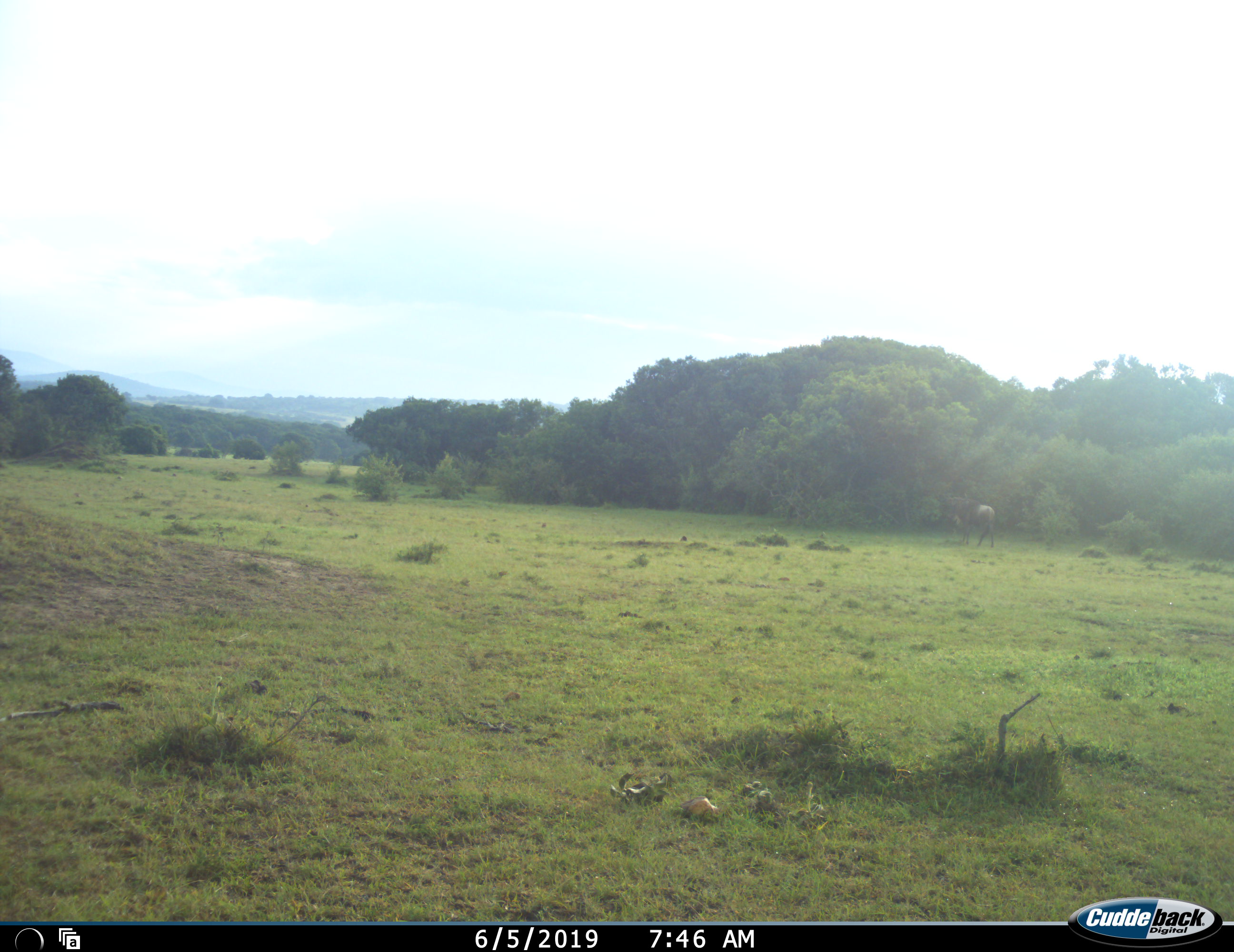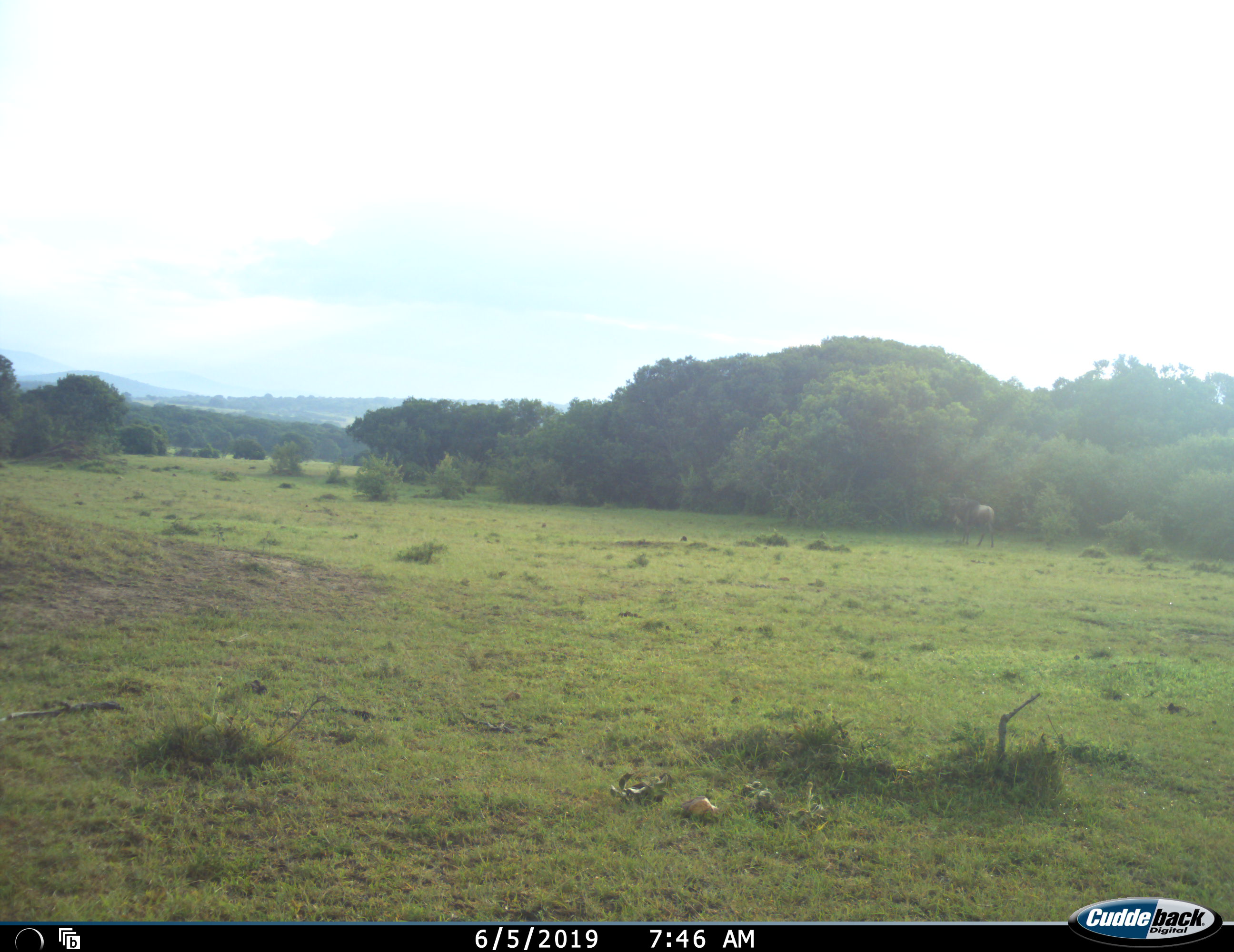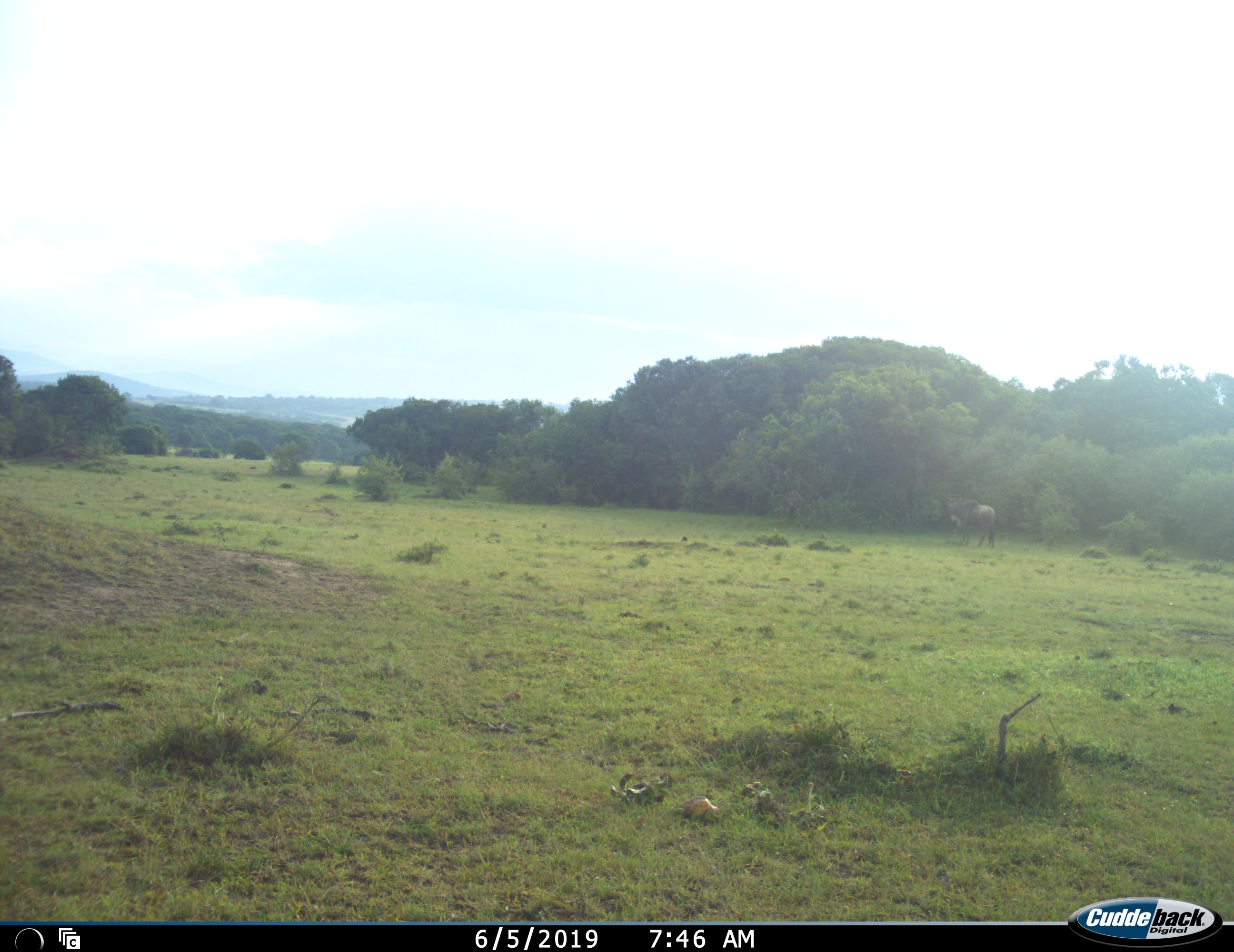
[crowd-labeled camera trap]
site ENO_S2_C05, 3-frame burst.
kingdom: Animalia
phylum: Chordata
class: Mammalia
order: Artiodactyla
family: Bovidae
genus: Connochaetes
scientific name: Connochaetes taurinus taurinus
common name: blue wildebeest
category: wildebeestblue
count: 1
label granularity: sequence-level